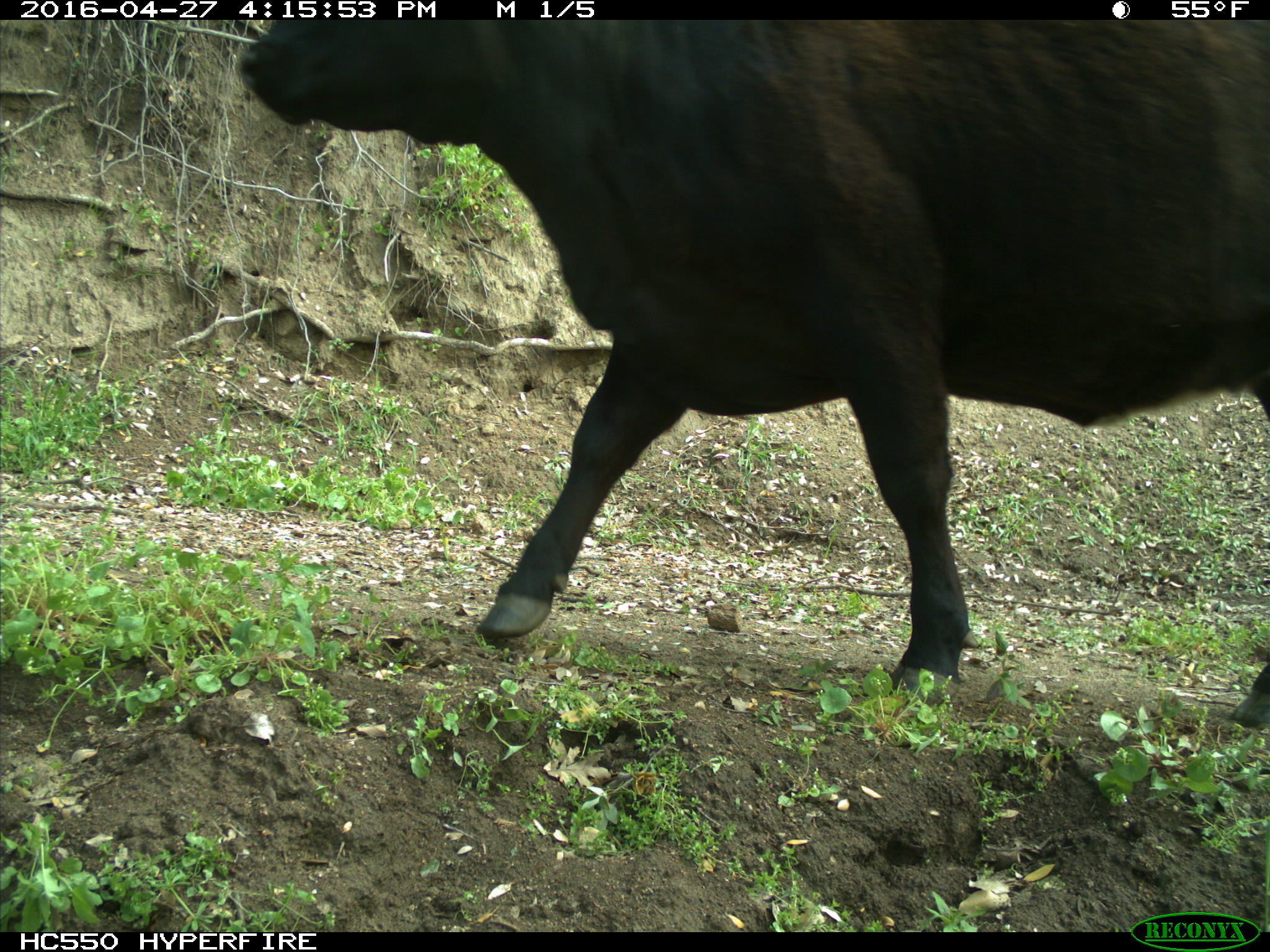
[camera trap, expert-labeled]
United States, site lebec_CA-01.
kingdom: Animalia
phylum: Chordata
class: Mammalia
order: Artiodactyla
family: Bovidae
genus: Bos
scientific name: Bos taurus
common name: domestic cow